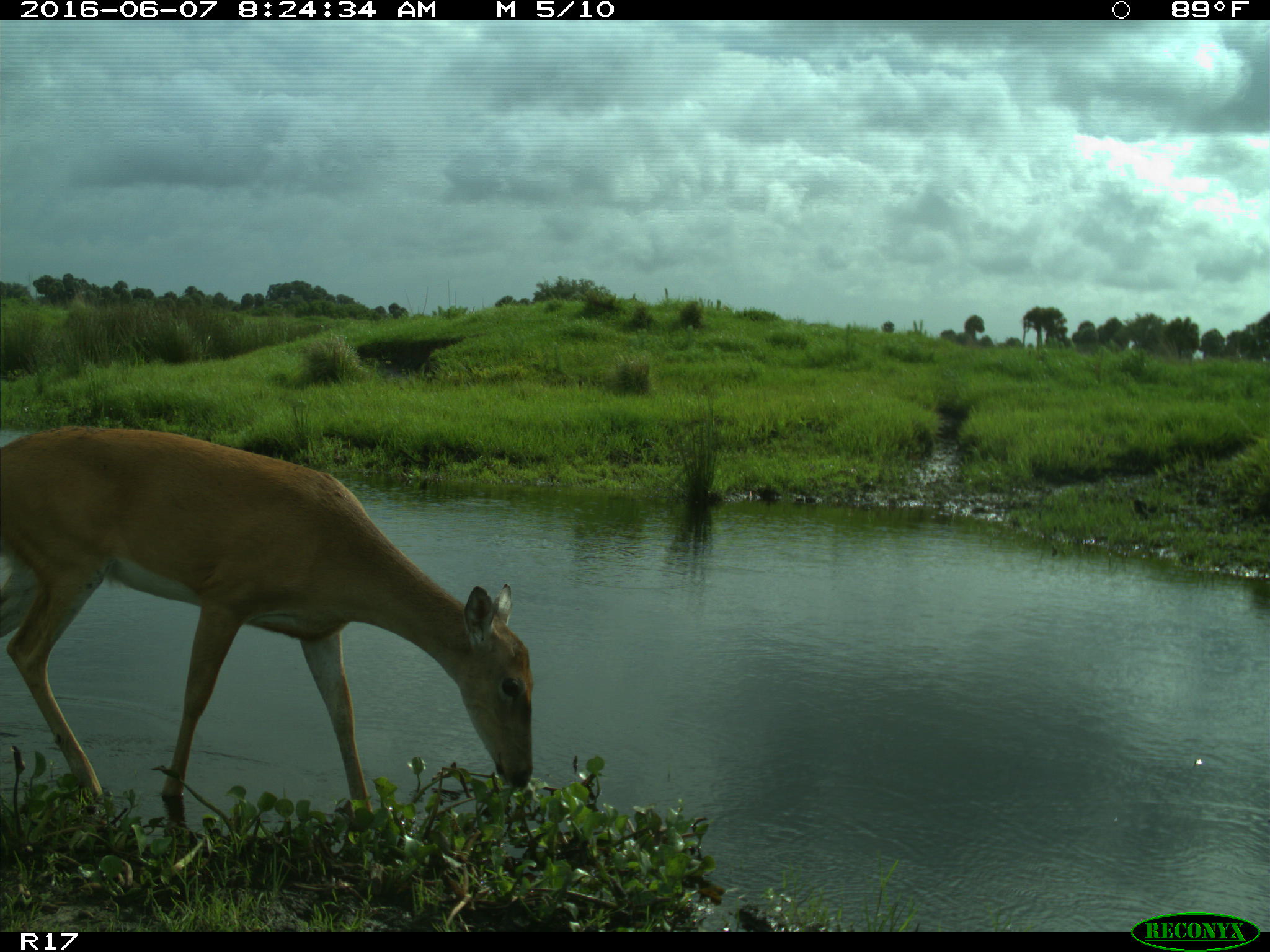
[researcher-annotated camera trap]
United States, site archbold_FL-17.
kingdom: Animalia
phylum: Chordata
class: Mammalia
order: Artiodactyla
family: Cervidae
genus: Odocoileus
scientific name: Odocoileus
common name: deer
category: unidentified deer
Unidentified deer (deer) (Odocoileus).